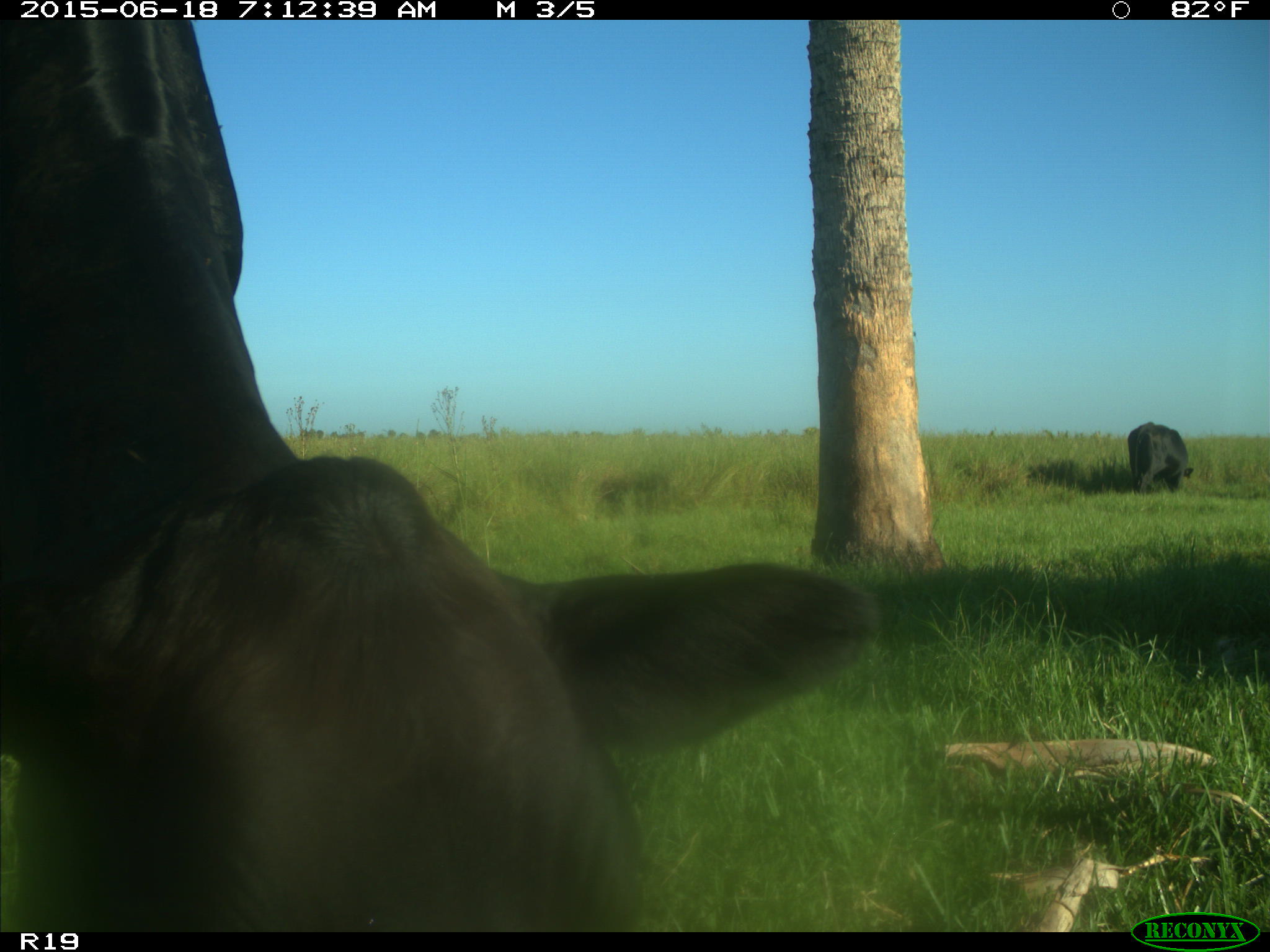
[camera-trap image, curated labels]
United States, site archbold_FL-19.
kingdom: Animalia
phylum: Chordata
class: Mammalia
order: Artiodactyla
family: Bovidae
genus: Bos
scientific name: Bos taurus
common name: domestic cow